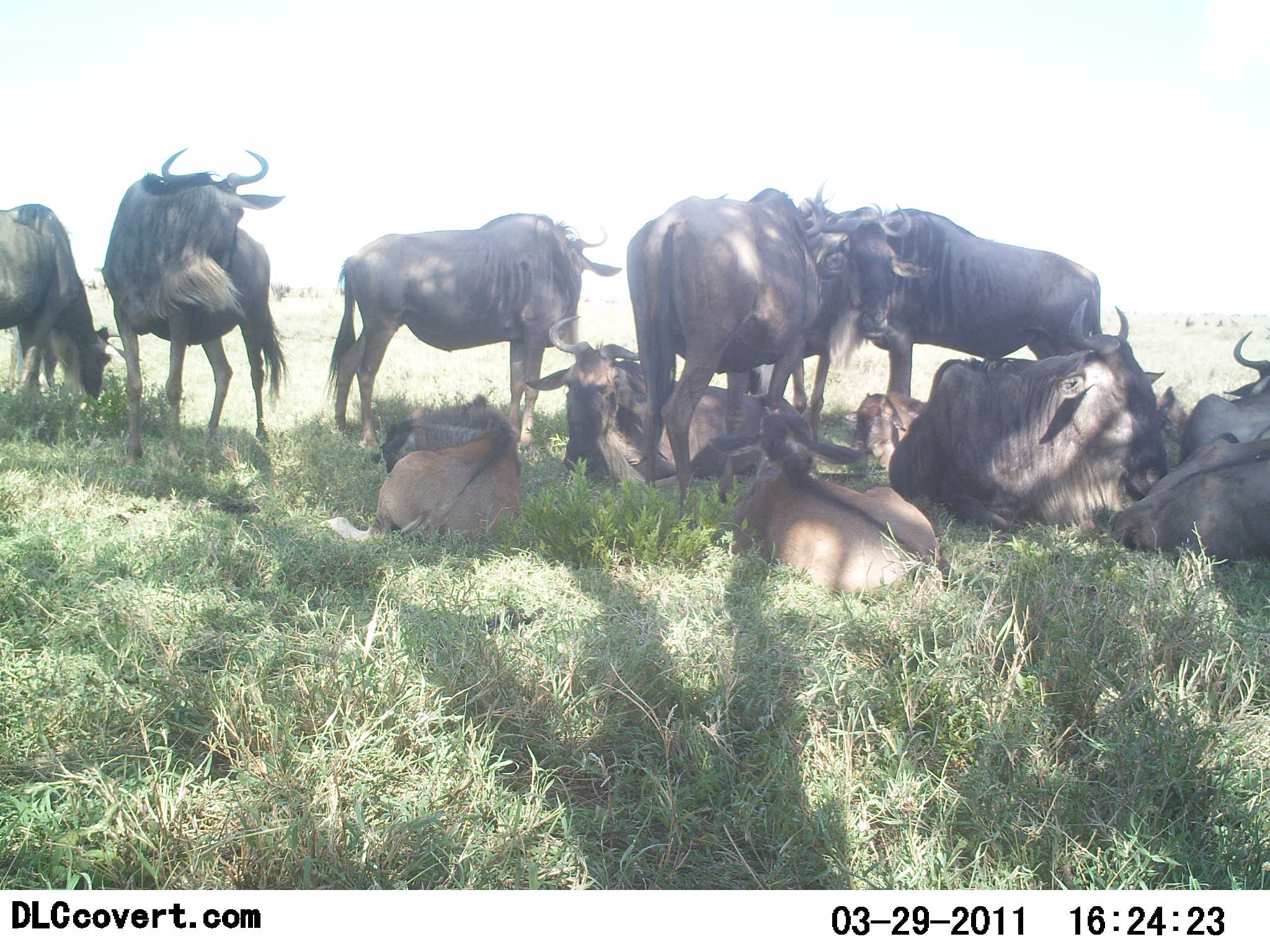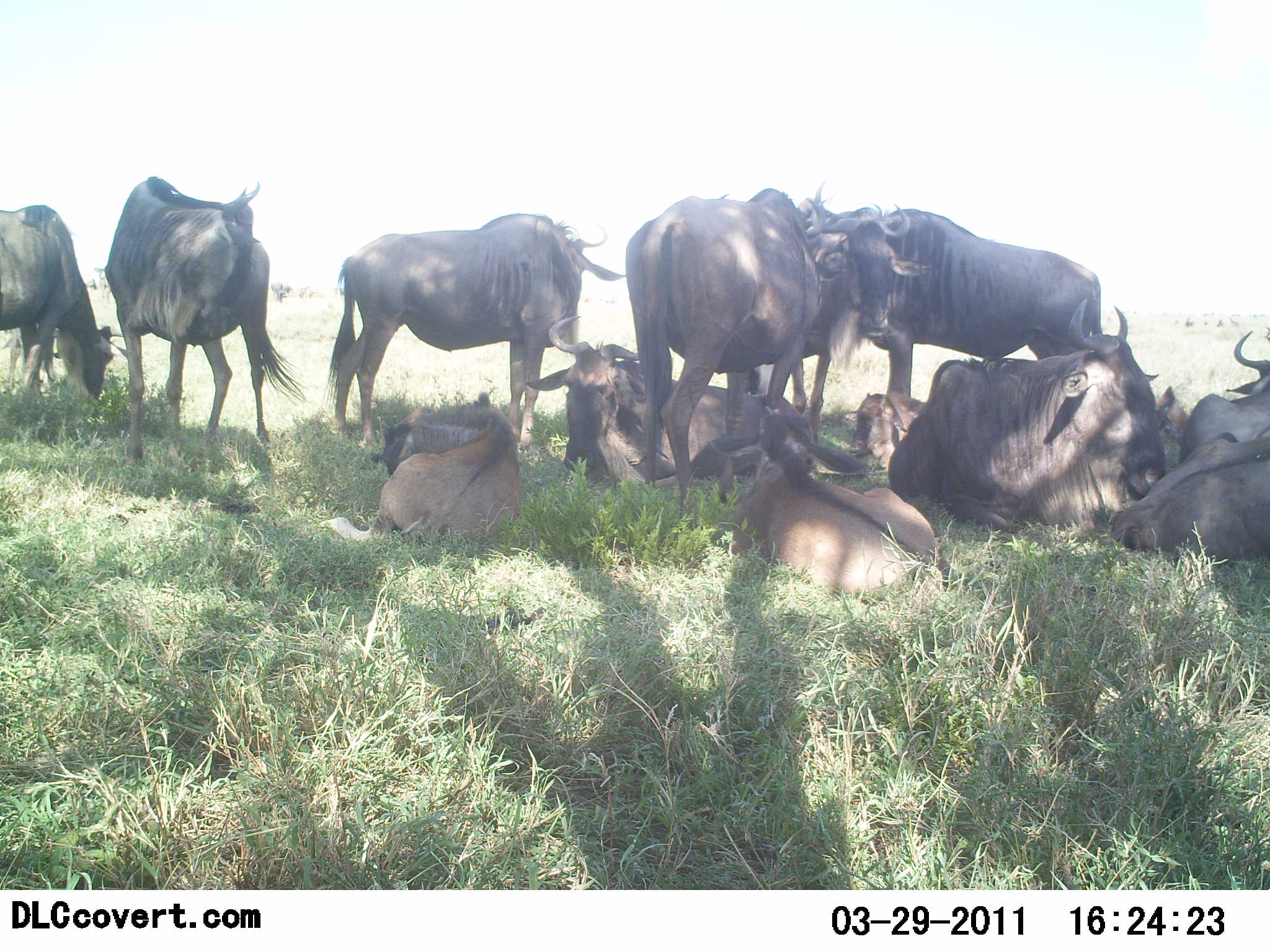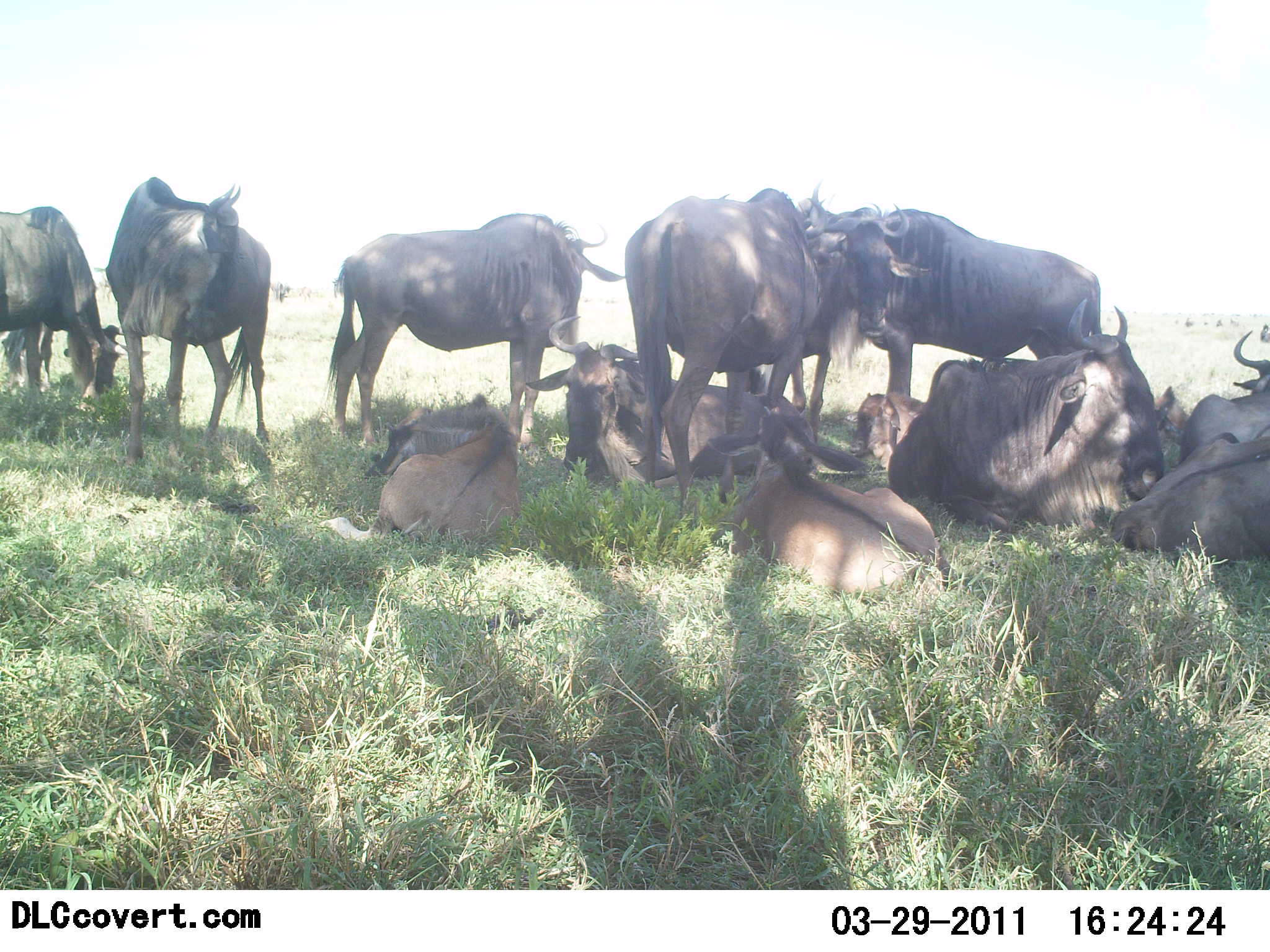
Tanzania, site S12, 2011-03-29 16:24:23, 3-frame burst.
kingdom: Animalia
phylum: Chordata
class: Mammalia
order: Artiodactyla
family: Bovidae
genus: Connochaetes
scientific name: Connochaetes taurinus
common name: blue wildebeest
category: wildebeest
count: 11-50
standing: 82%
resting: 91%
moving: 0%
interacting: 55%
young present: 27%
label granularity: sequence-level